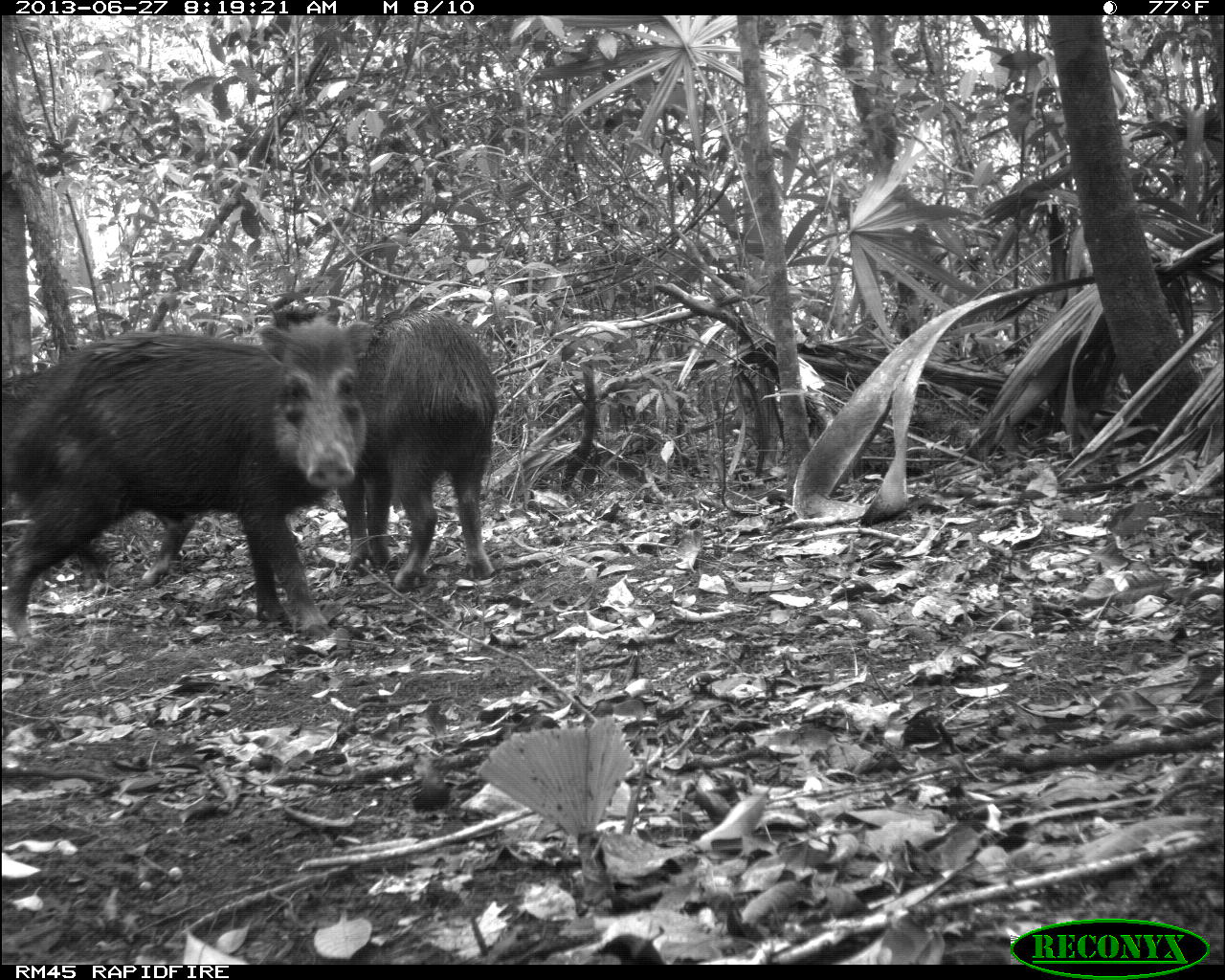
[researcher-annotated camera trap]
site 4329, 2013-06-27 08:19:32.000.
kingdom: Animalia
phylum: Chordata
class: Mammalia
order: Artiodactyla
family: Tayassuidae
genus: Tayassu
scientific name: Tayassu pecari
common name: white-lipped peccary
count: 3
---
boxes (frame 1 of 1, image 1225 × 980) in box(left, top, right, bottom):
tayassu pecari: box(1, 311, 367, 642); box(268, 307, 496, 587)